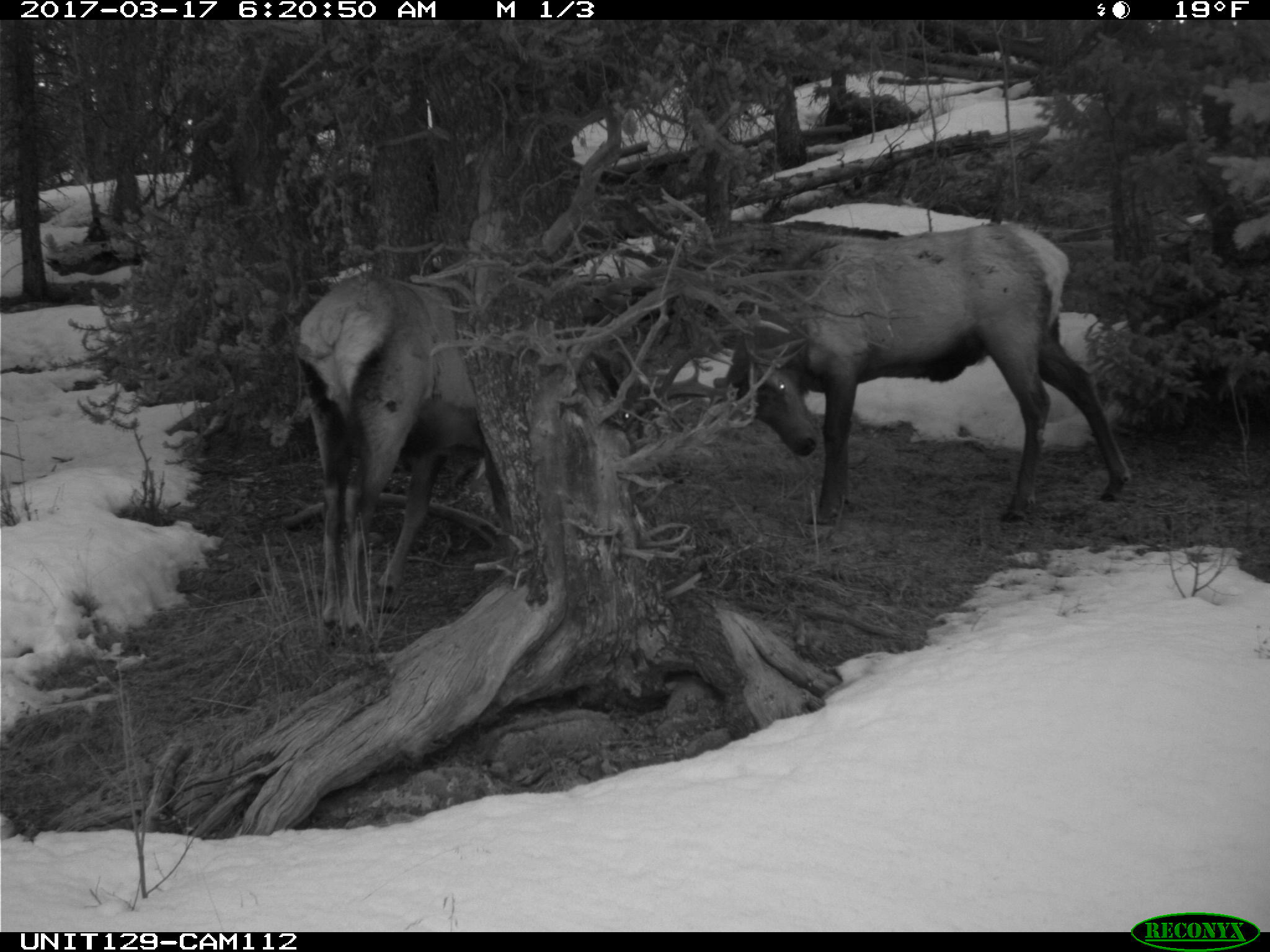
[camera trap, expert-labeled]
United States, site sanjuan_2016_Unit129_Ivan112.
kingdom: Animalia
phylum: Chordata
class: Mammalia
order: Artiodactyla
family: Cervidae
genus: Cervus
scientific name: Cervus elaphus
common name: red deer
Cervus elaphus (red deer).